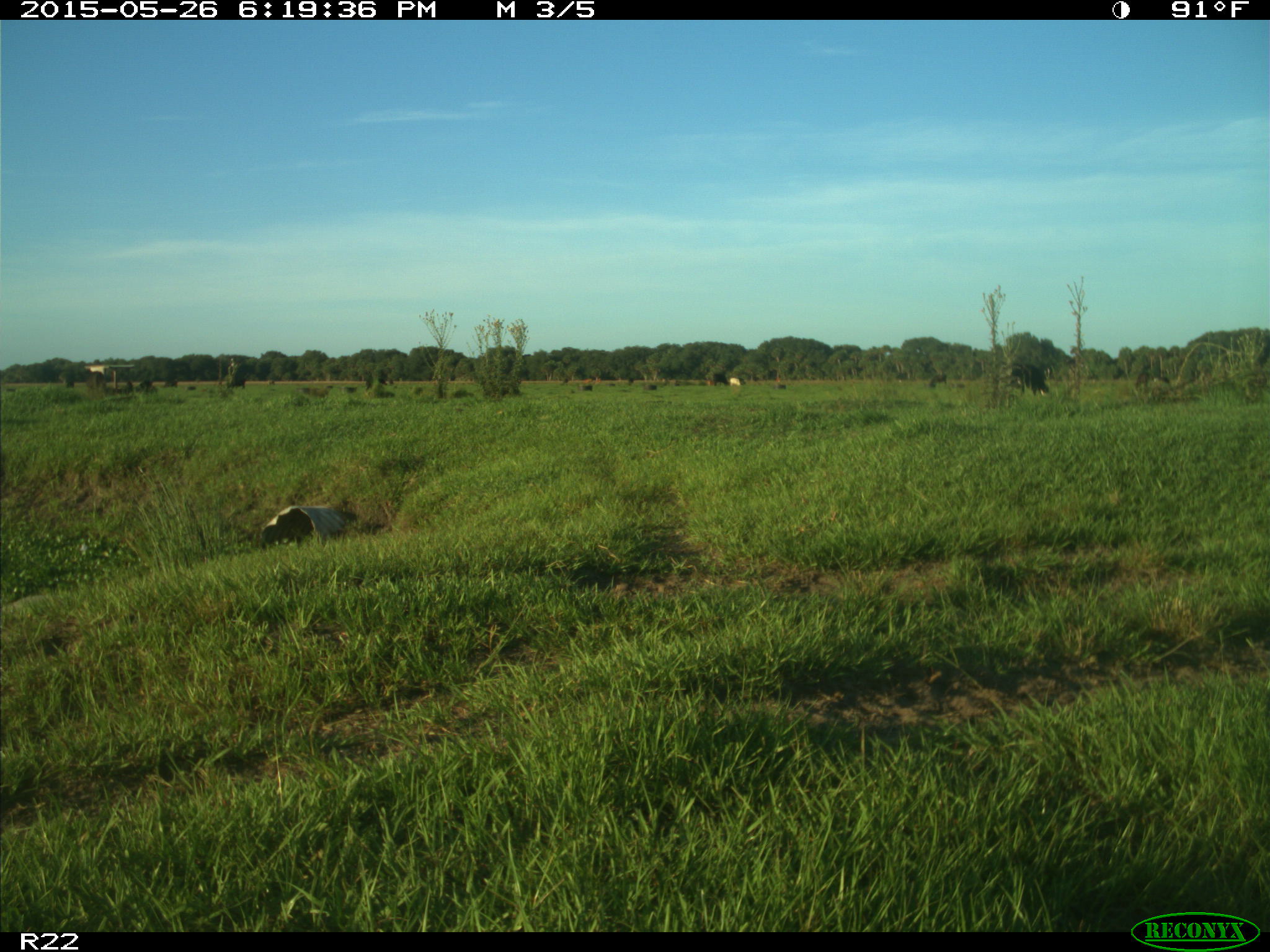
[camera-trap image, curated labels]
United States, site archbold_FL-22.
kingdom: Animalia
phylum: Chordata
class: Mammalia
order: Artiodactyla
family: Bovidae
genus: Bos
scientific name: Bos taurus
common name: domestic cow